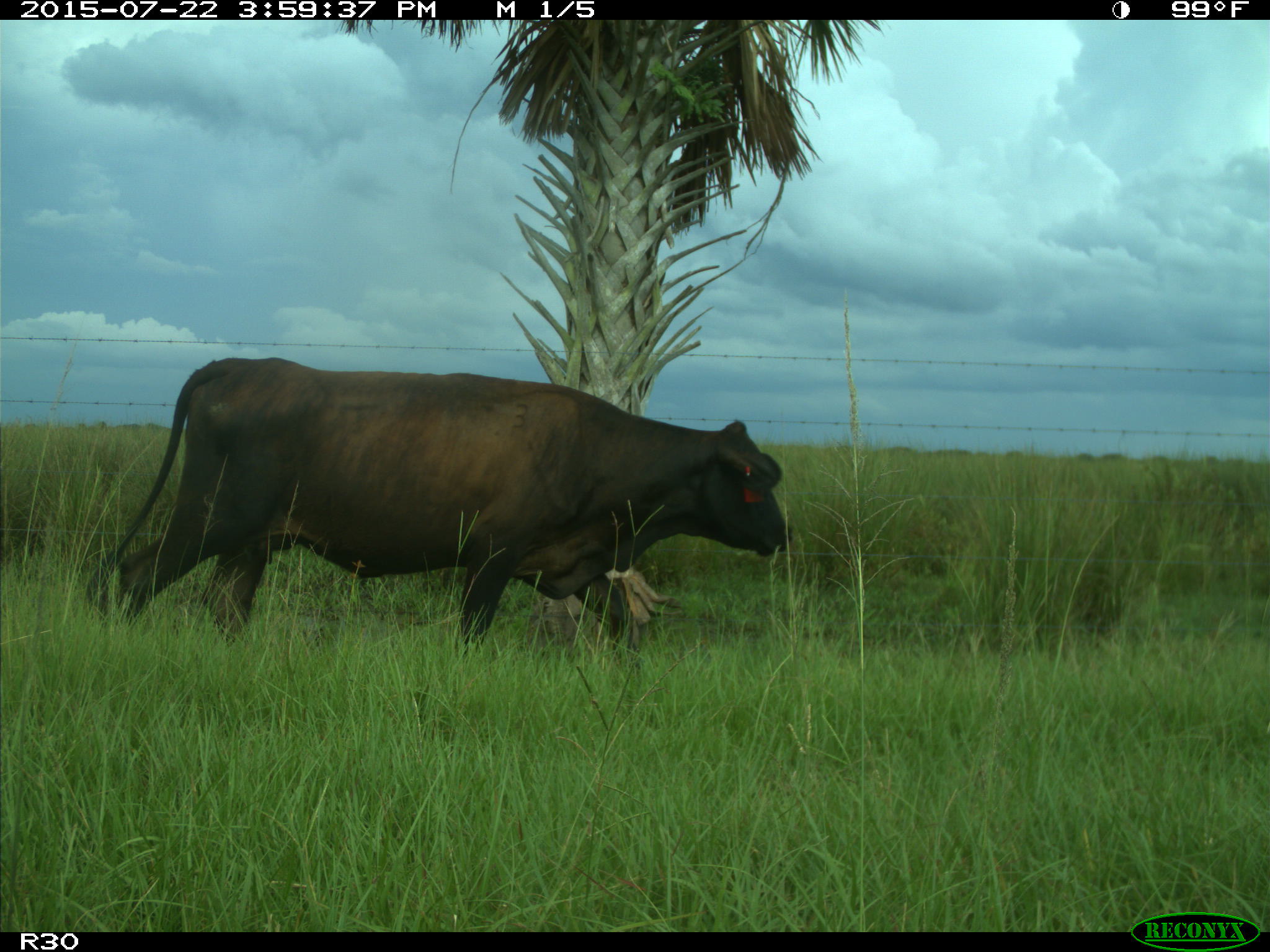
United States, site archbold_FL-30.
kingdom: Animalia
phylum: Chordata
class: Mammalia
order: Artiodactyla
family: Bovidae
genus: Bos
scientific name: Bos taurus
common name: domestic cow